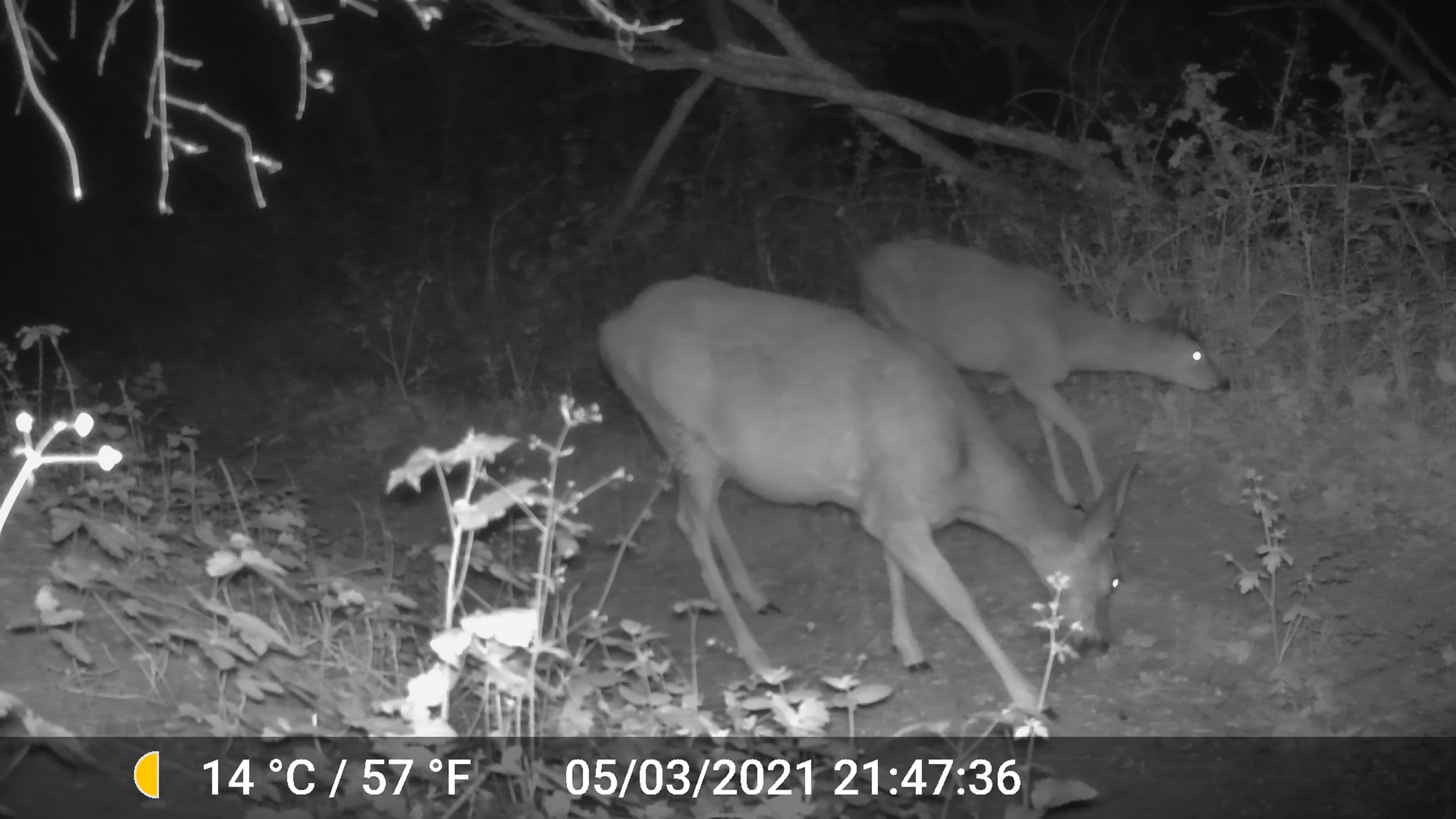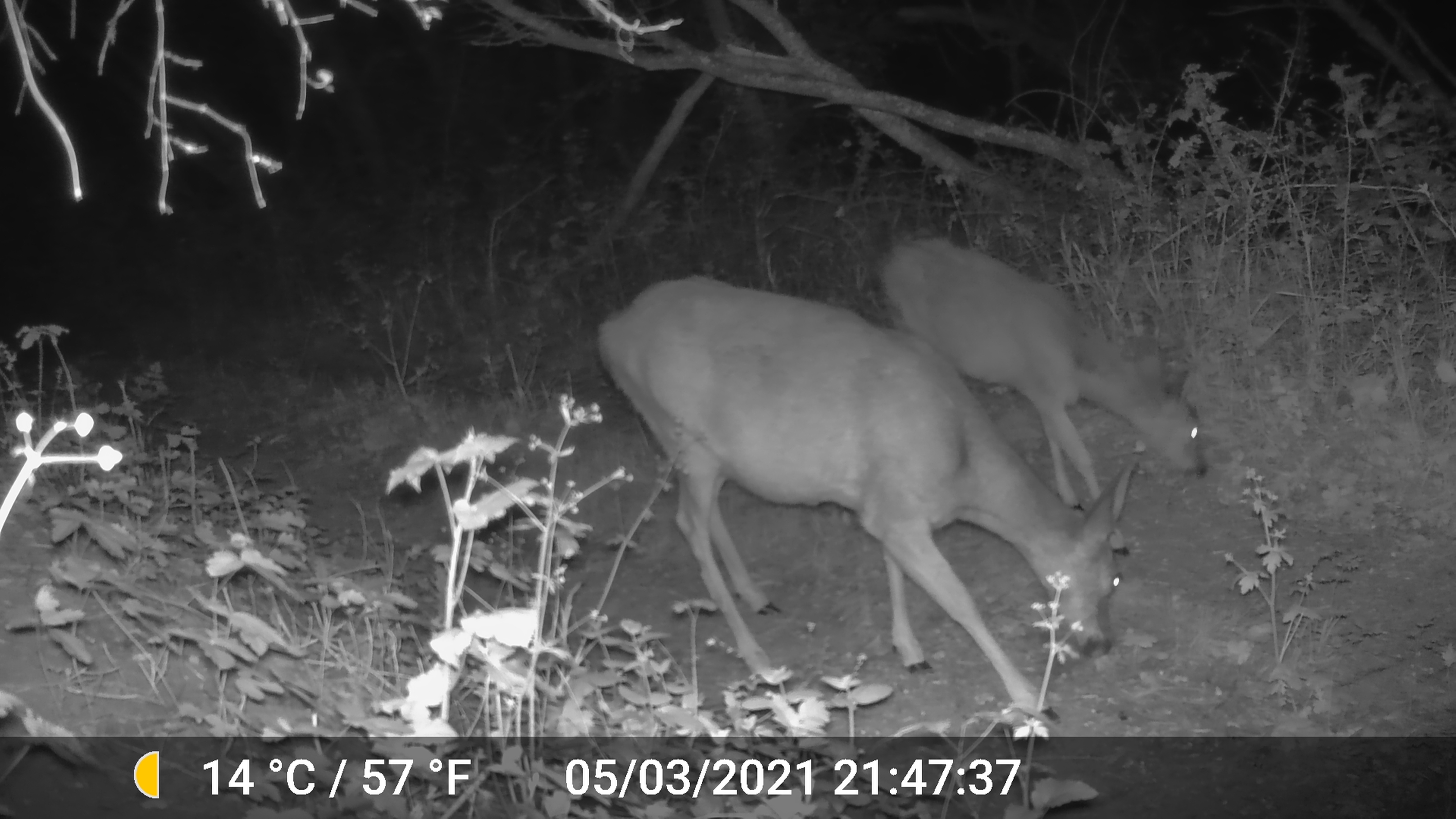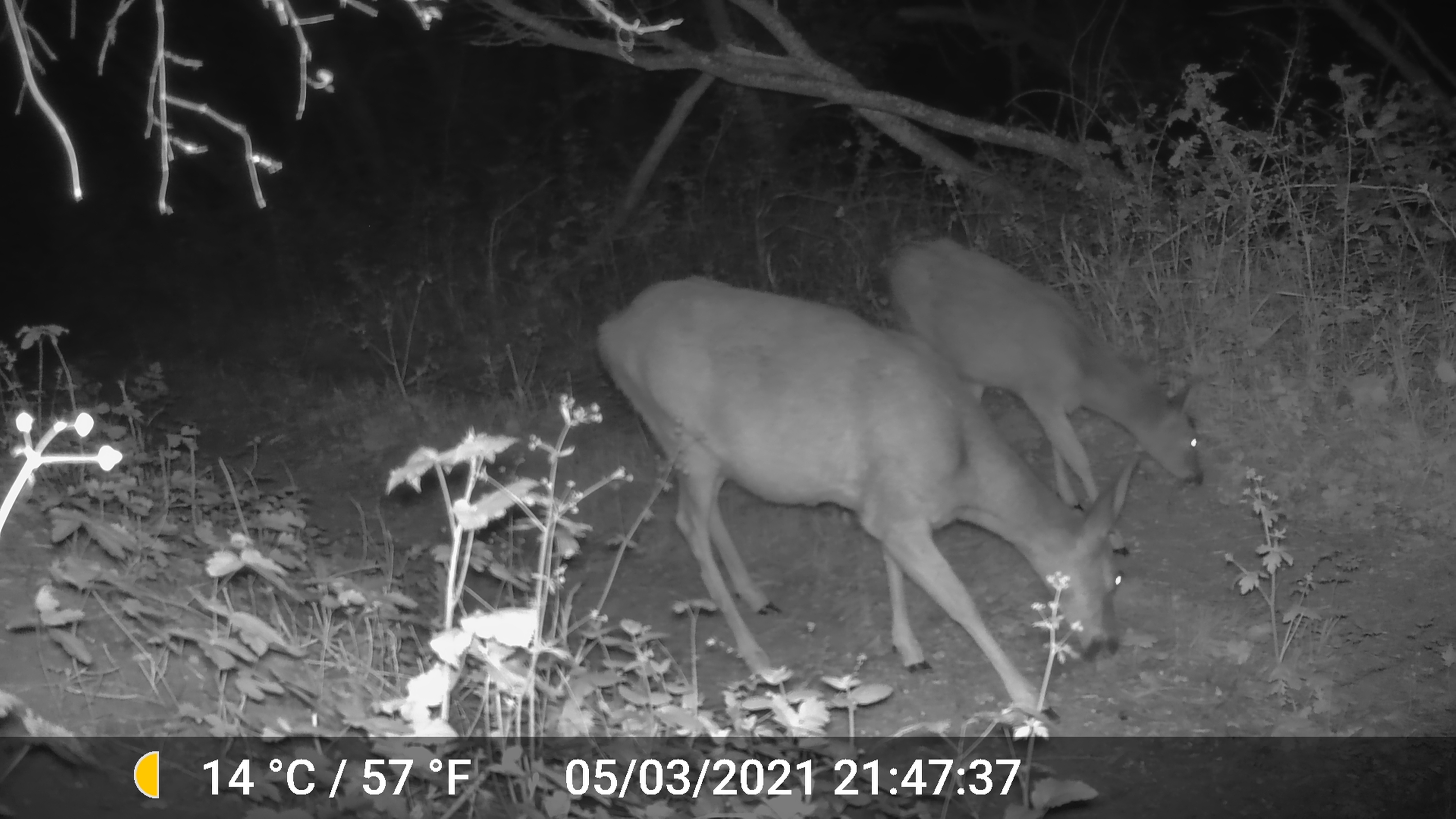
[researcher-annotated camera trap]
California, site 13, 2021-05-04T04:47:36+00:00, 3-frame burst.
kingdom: Animalia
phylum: Chordata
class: Mammalia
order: Artiodactyla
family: Cervidae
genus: Odocoileus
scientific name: Odocoileus hemionus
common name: mule deer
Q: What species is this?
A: Mule deer (Odocoileus hemionus).